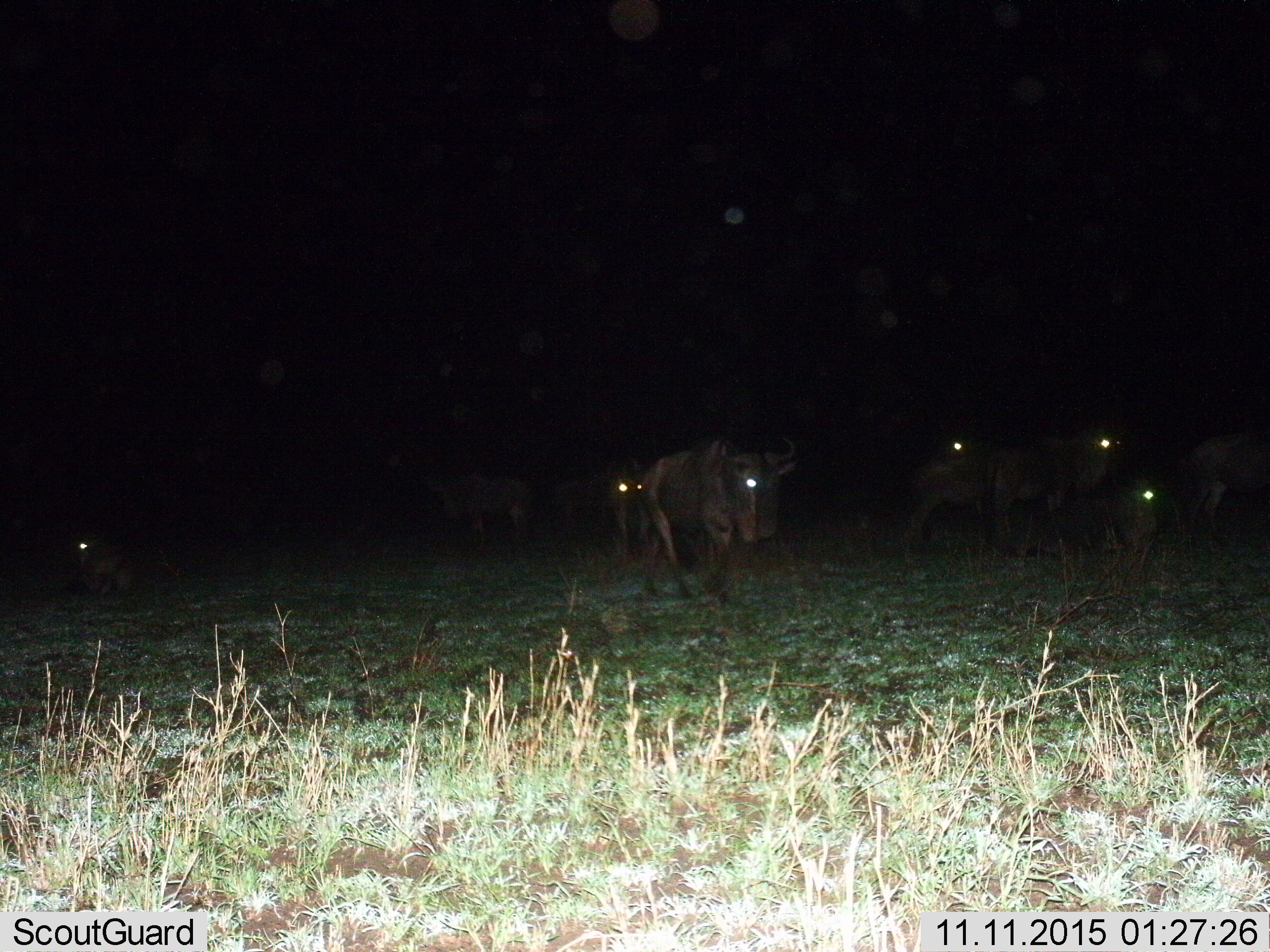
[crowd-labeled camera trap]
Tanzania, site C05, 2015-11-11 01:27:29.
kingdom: Animalia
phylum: Chordata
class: Mammalia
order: Artiodactyla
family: Bovidae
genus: Connochaetes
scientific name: Connochaetes taurinus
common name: blue wildebeest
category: wildebeest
Wildebeest (blue wildebeest) (Connochaetes taurinus), count 9. Behavior (volunteer vote fractions): standing 56%, resting 38%, moving 56%, interacting 12%. Young present (vote fraction): 6%. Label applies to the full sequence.